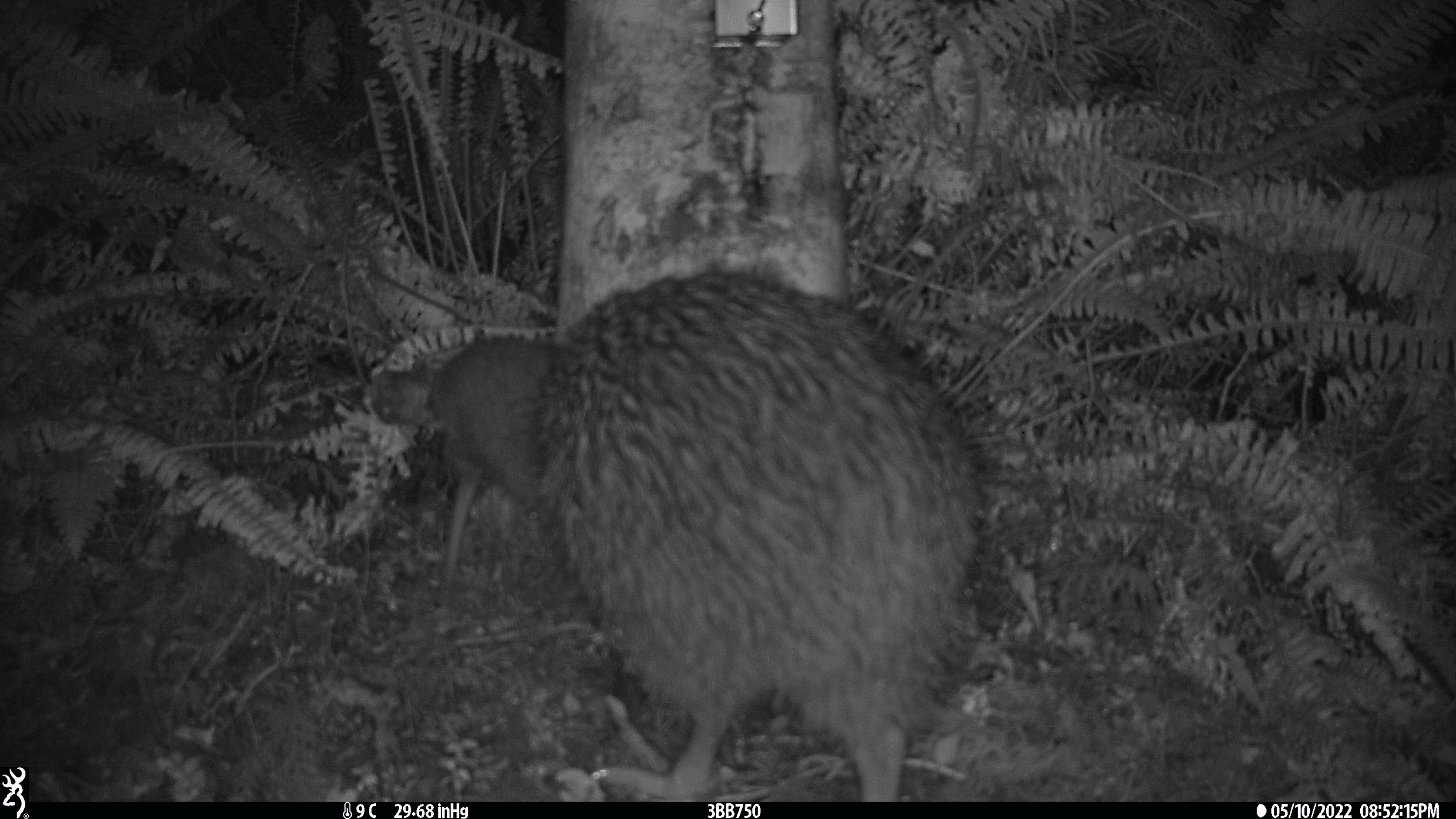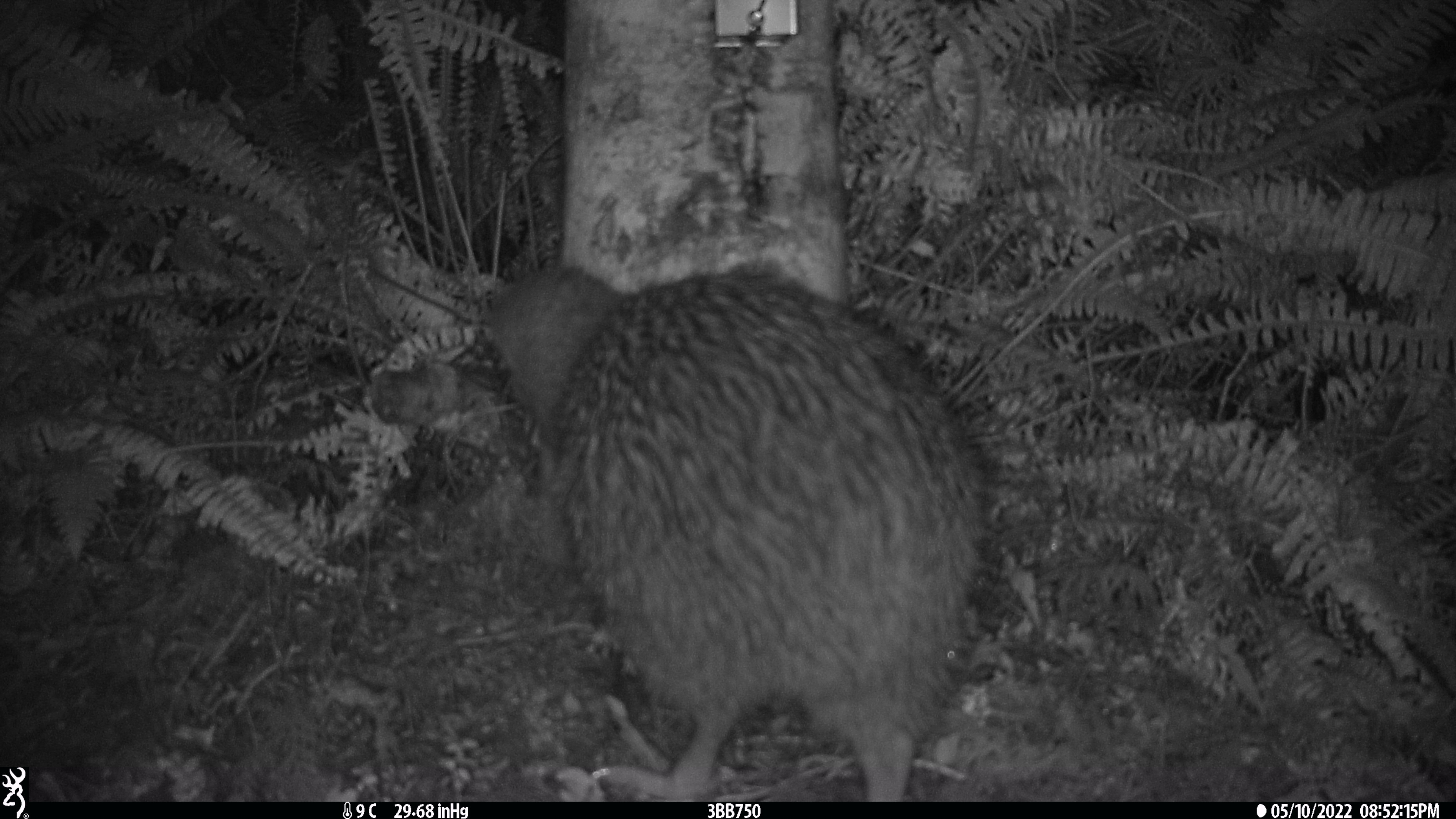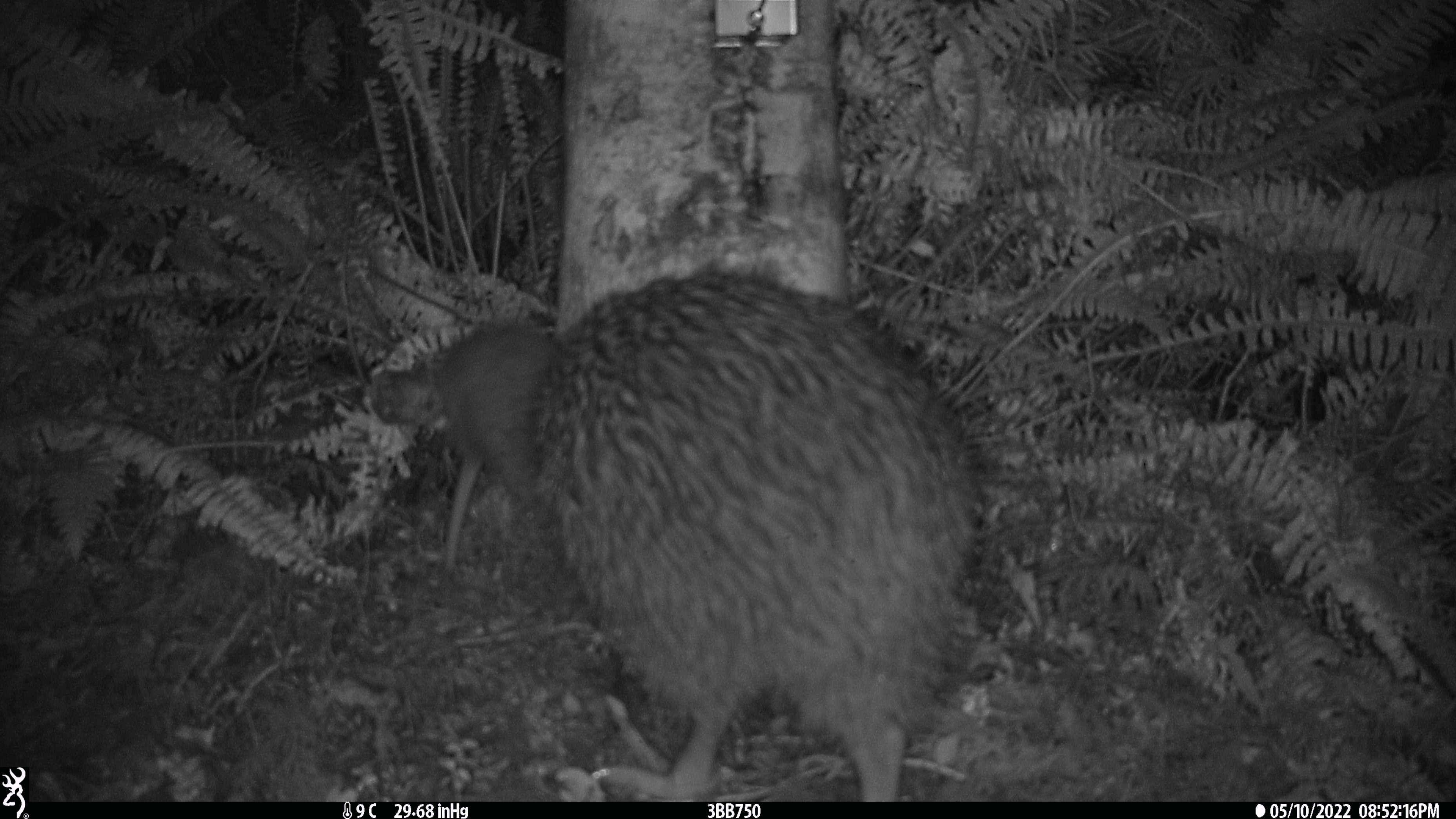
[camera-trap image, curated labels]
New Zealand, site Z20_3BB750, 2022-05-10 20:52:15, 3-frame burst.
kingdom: Animalia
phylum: Chordata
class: Aves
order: Apterygiformes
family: Apterygidae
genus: Apteryx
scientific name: Apteryx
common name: kiwi